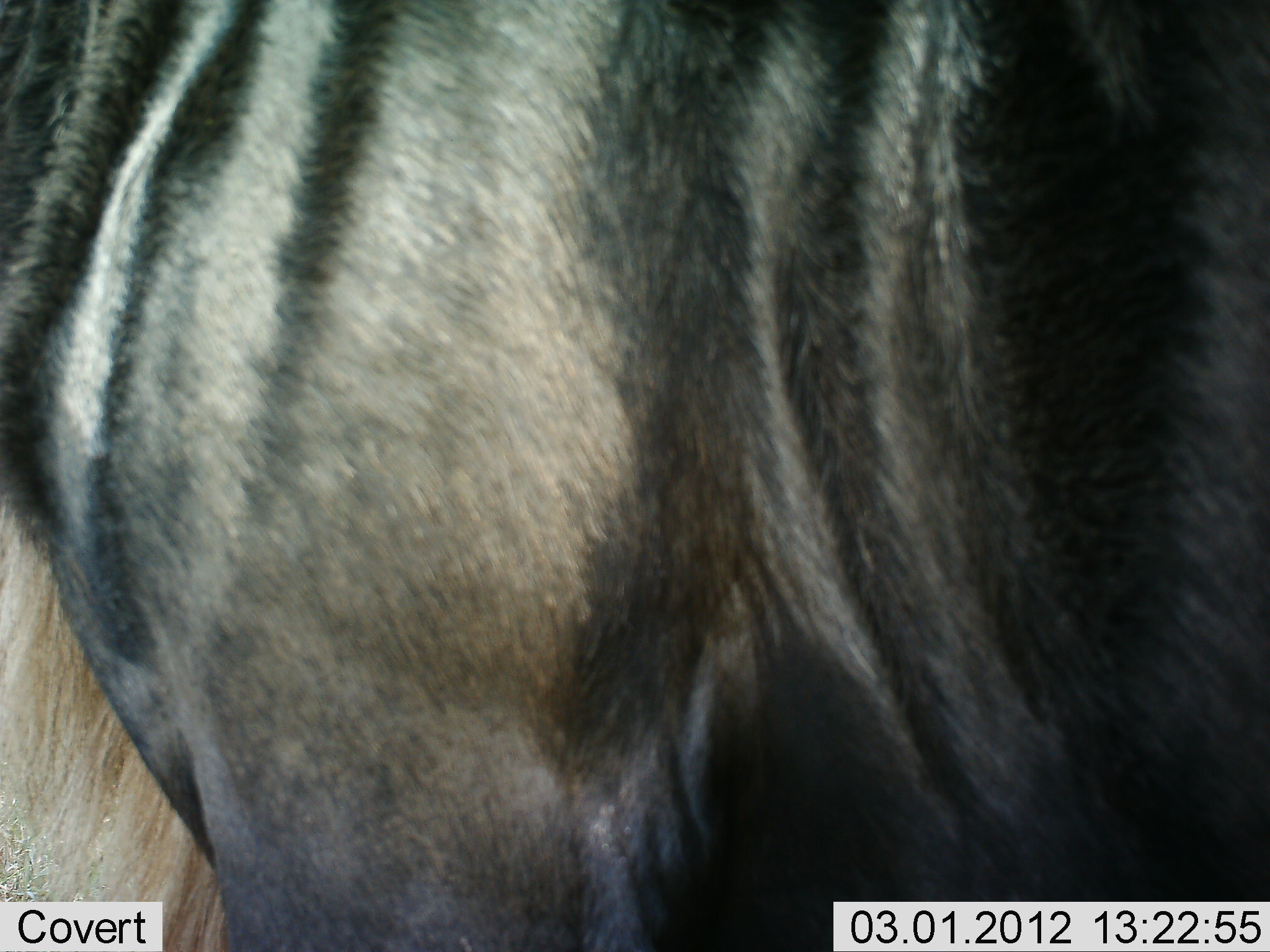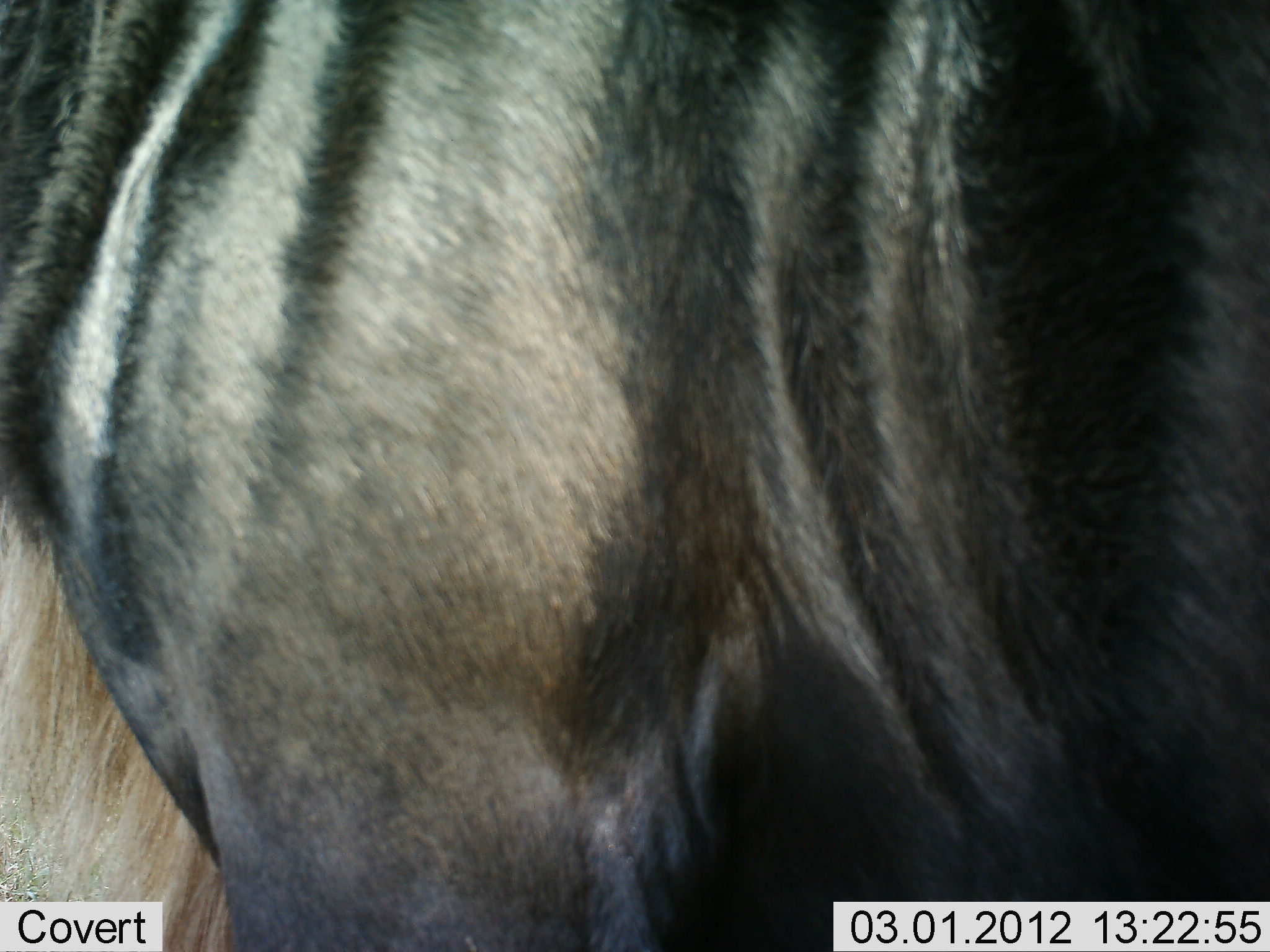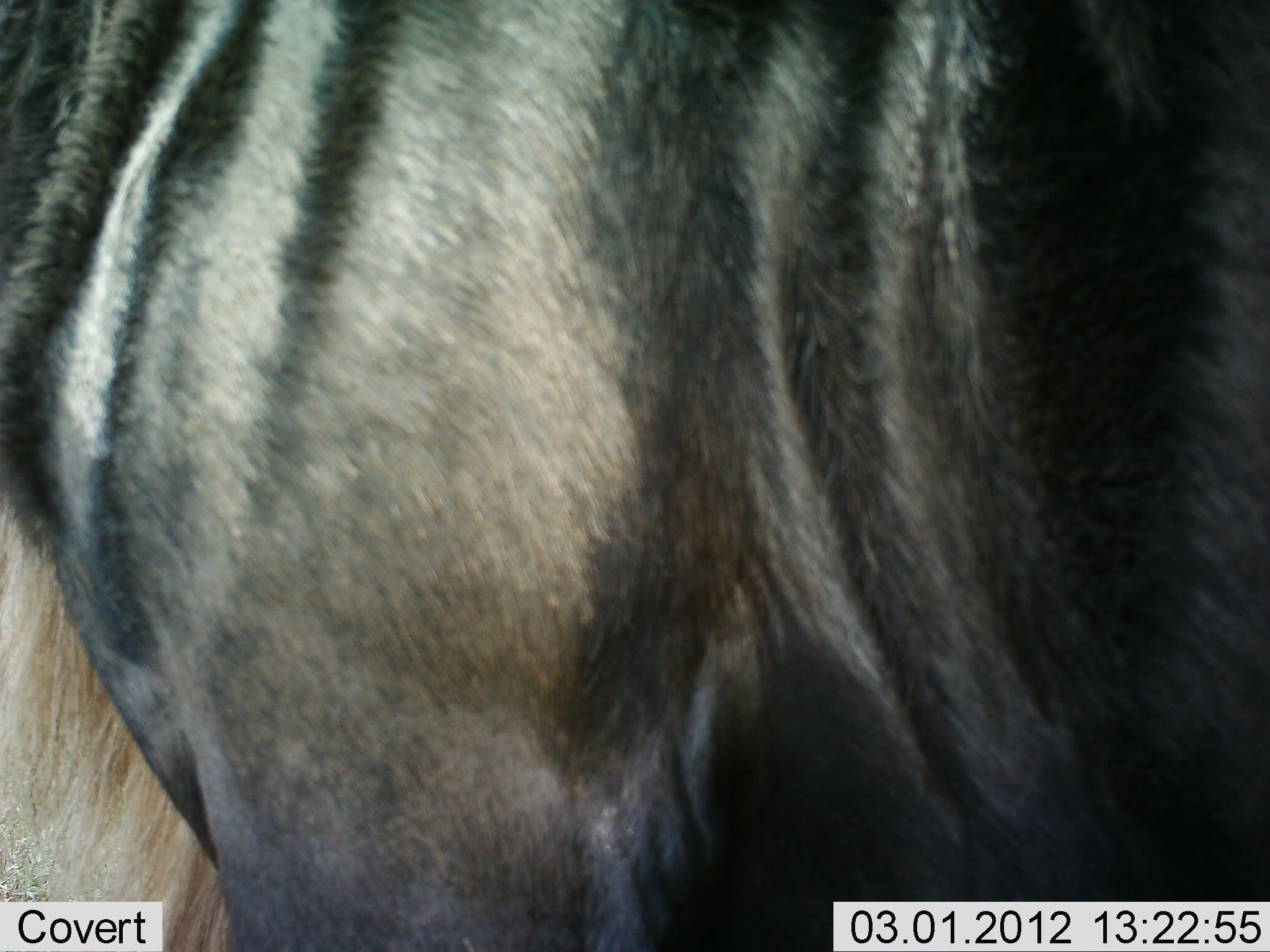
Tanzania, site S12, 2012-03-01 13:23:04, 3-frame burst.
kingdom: Animalia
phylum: Chordata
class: Mammalia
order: Artiodactyla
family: Bovidae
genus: Connochaetes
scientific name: Connochaetes taurinus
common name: blue wildebeest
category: wildebeest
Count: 1.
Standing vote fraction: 92%.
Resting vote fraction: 8%.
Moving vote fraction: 0%.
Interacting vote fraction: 0%.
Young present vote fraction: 0%.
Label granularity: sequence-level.